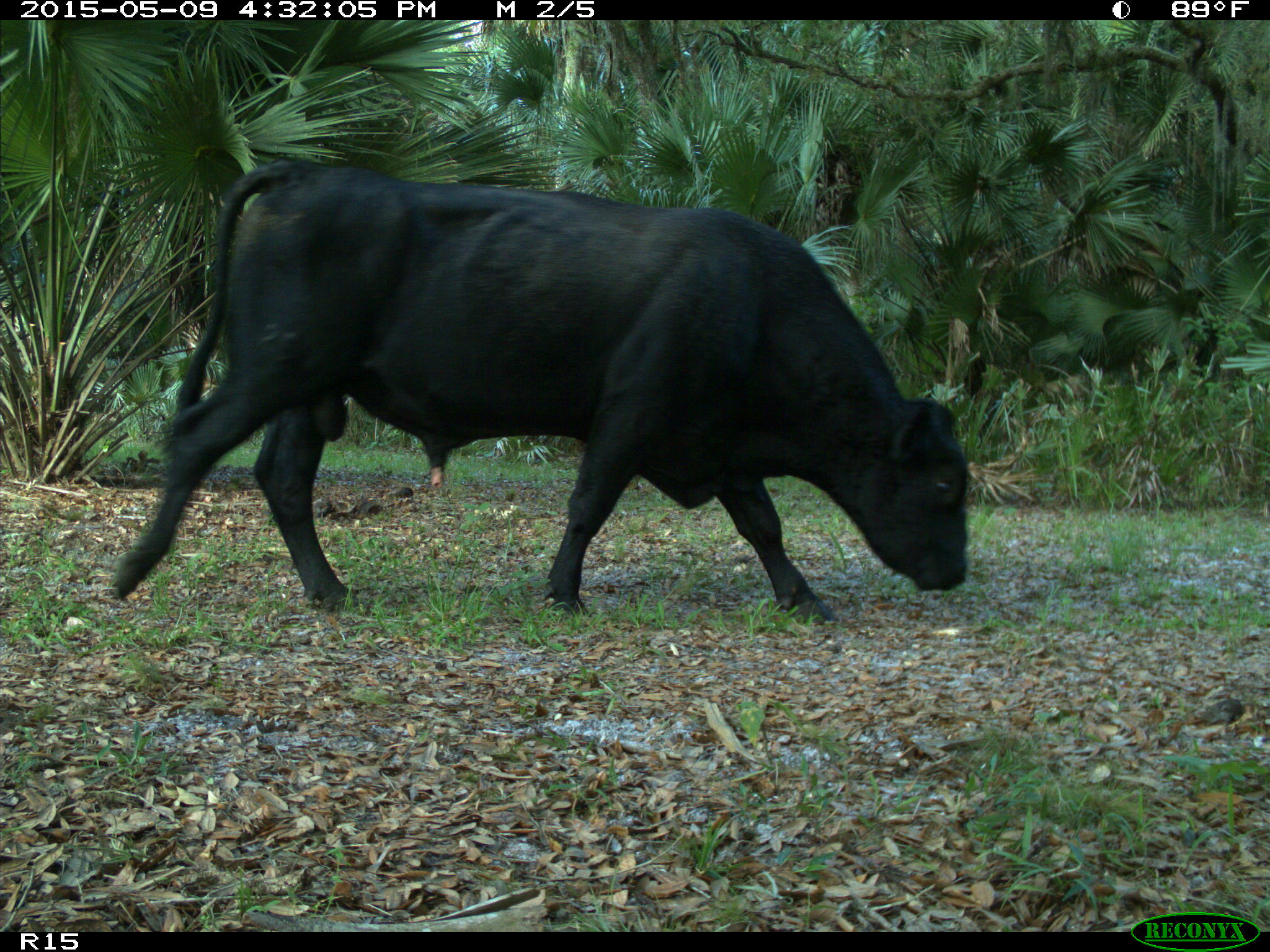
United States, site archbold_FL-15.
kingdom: Animalia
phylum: Chordata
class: Mammalia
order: Artiodactyla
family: Bovidae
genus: Bos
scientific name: Bos taurus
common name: domestic cow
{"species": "Bos taurus (domestic cow)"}